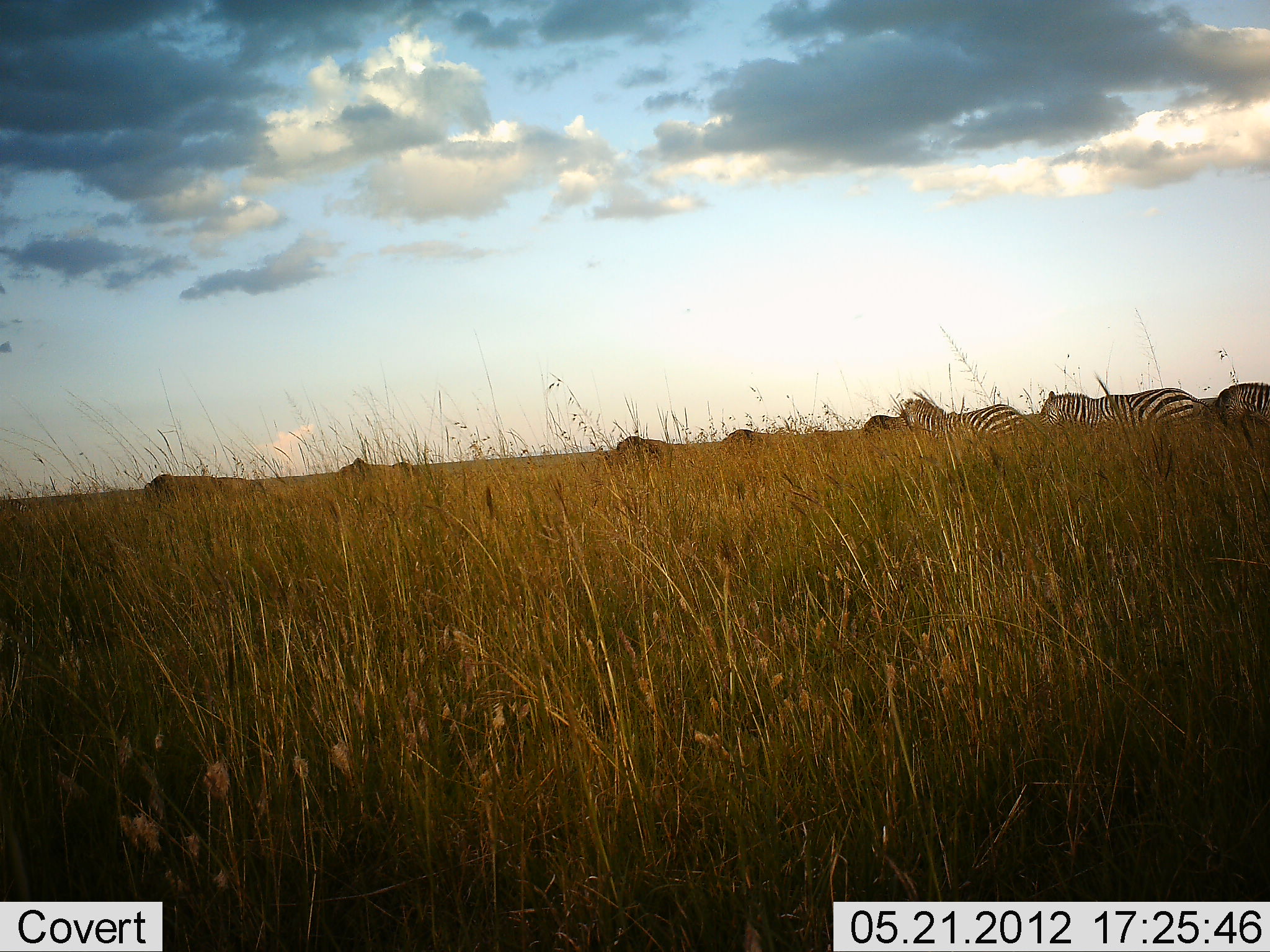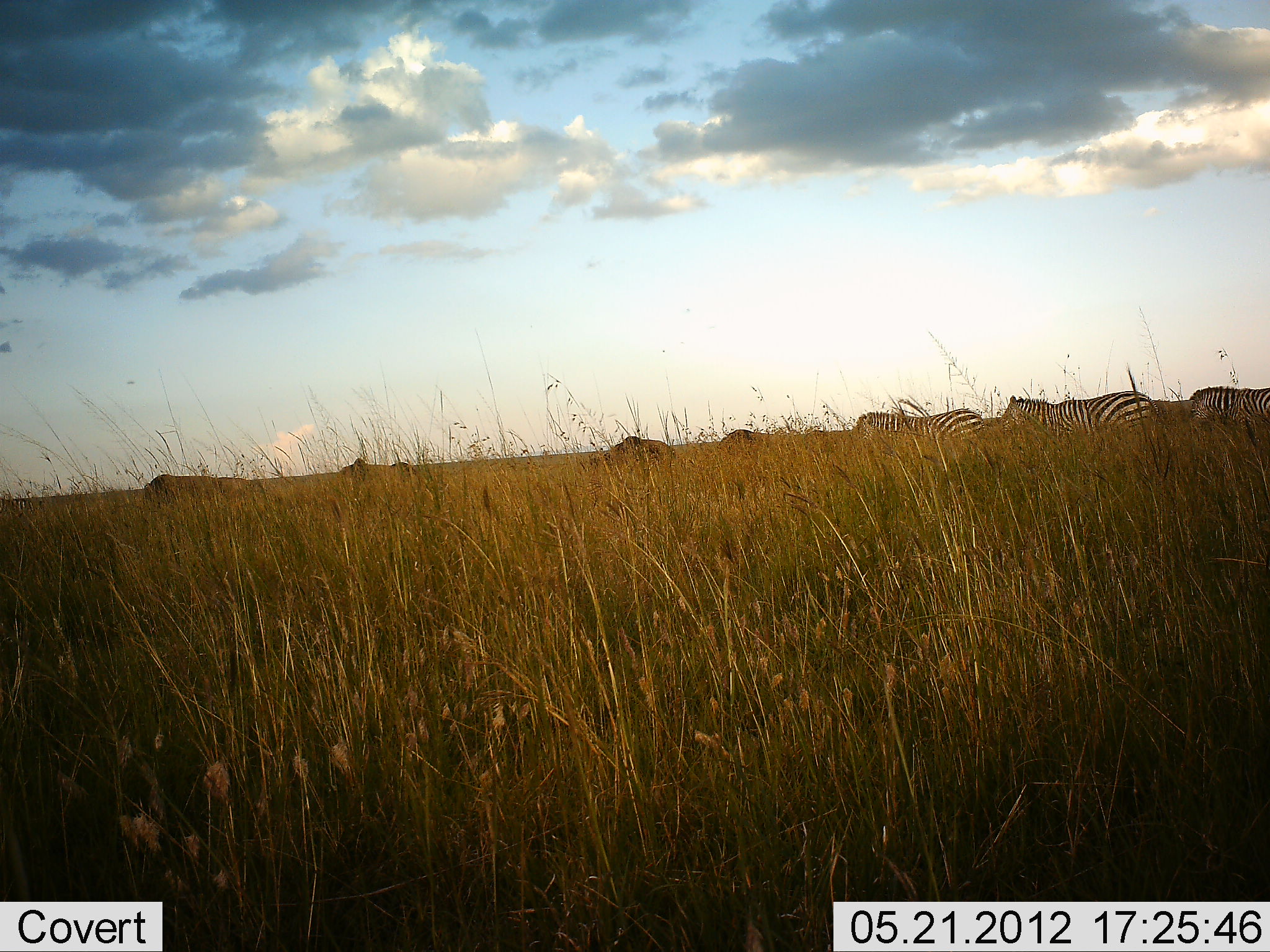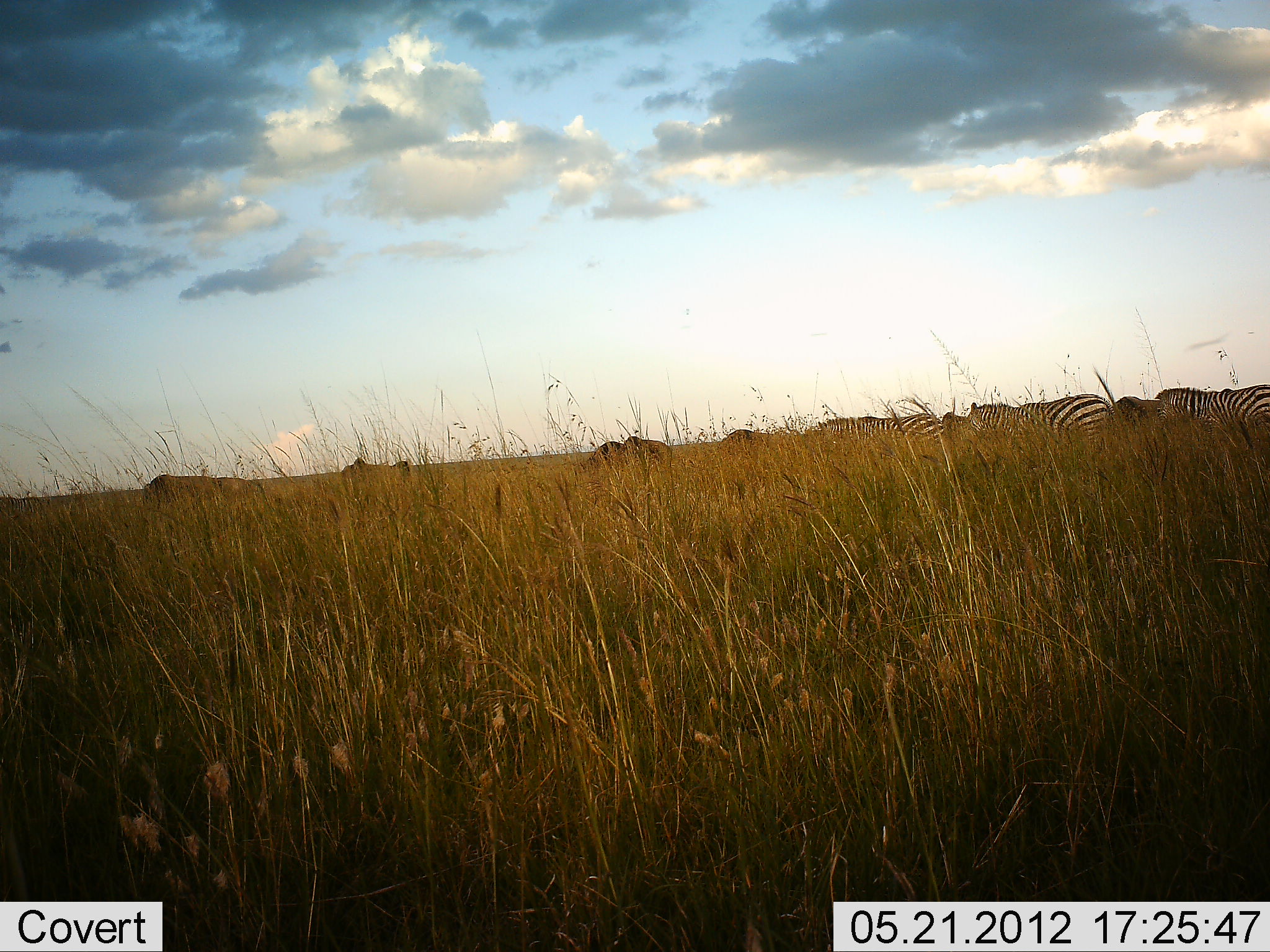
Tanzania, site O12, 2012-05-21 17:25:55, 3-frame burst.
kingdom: Animalia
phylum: Chordata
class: Mammalia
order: Perissodactyla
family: Equidae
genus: Equus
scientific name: Equus quagga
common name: plains zebra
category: zebra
Zebra (plains zebra) (Equus quagga), count 3. Behavior (volunteer vote fractions): standing 0%, resting 0%, moving 100%, interacting 0%. Young present (vote fraction): 0%. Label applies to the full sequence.